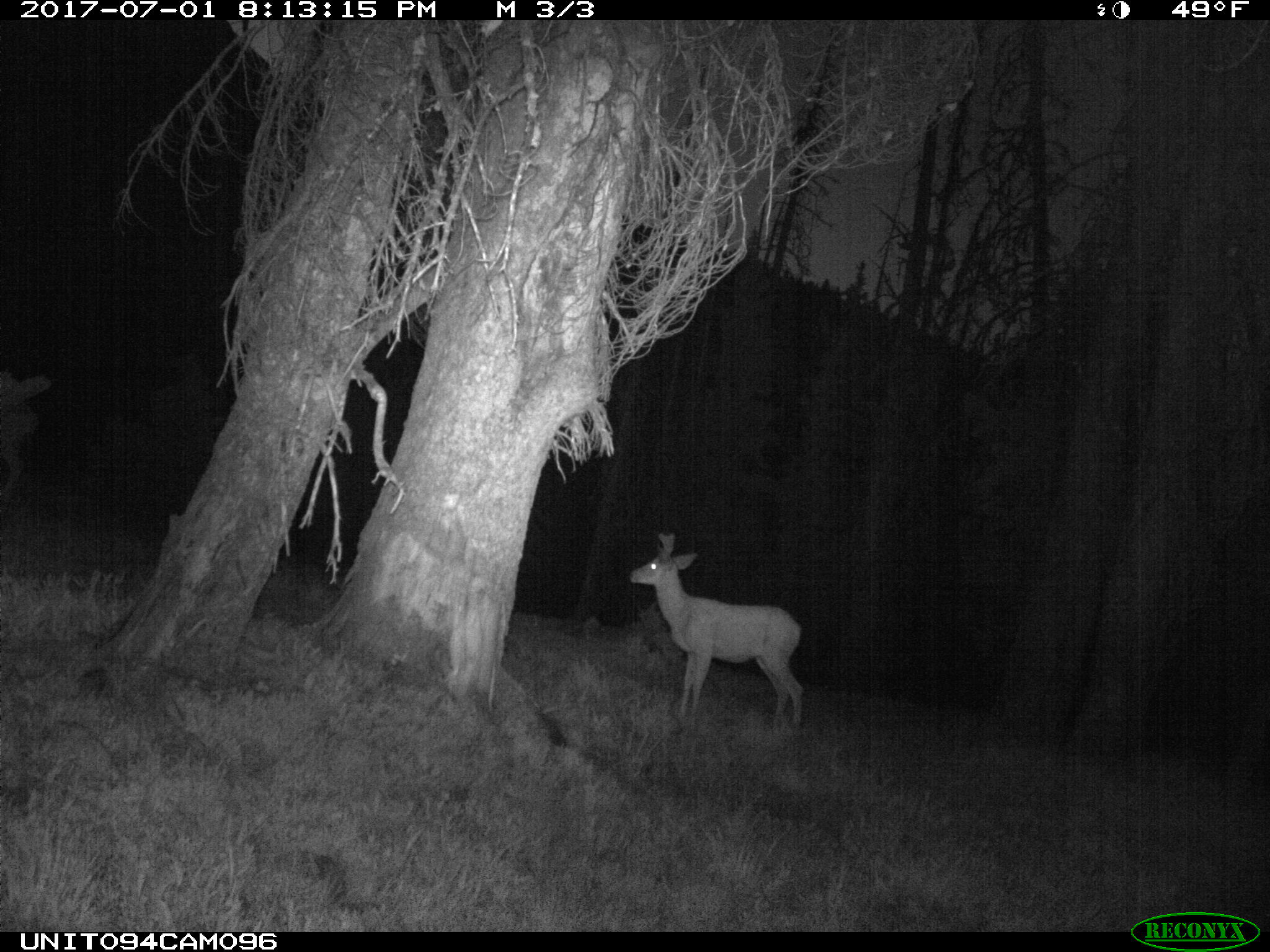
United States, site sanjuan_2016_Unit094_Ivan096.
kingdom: Animalia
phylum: Chordata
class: Mammalia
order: Artiodactyla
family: Cervidae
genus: Odocoileus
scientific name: Odocoileus hemionus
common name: mule deer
Odocoileus hemionus (mule deer).